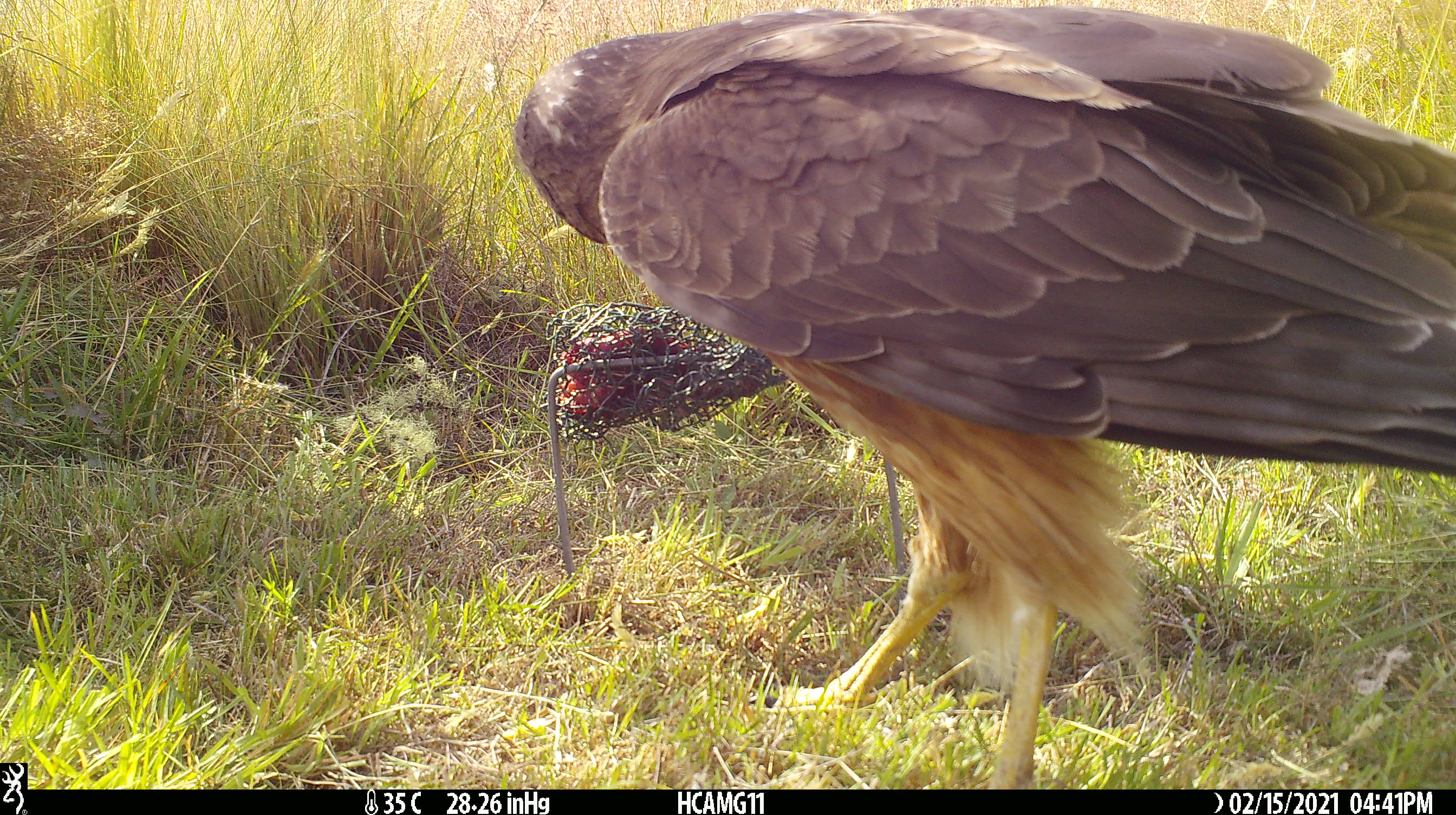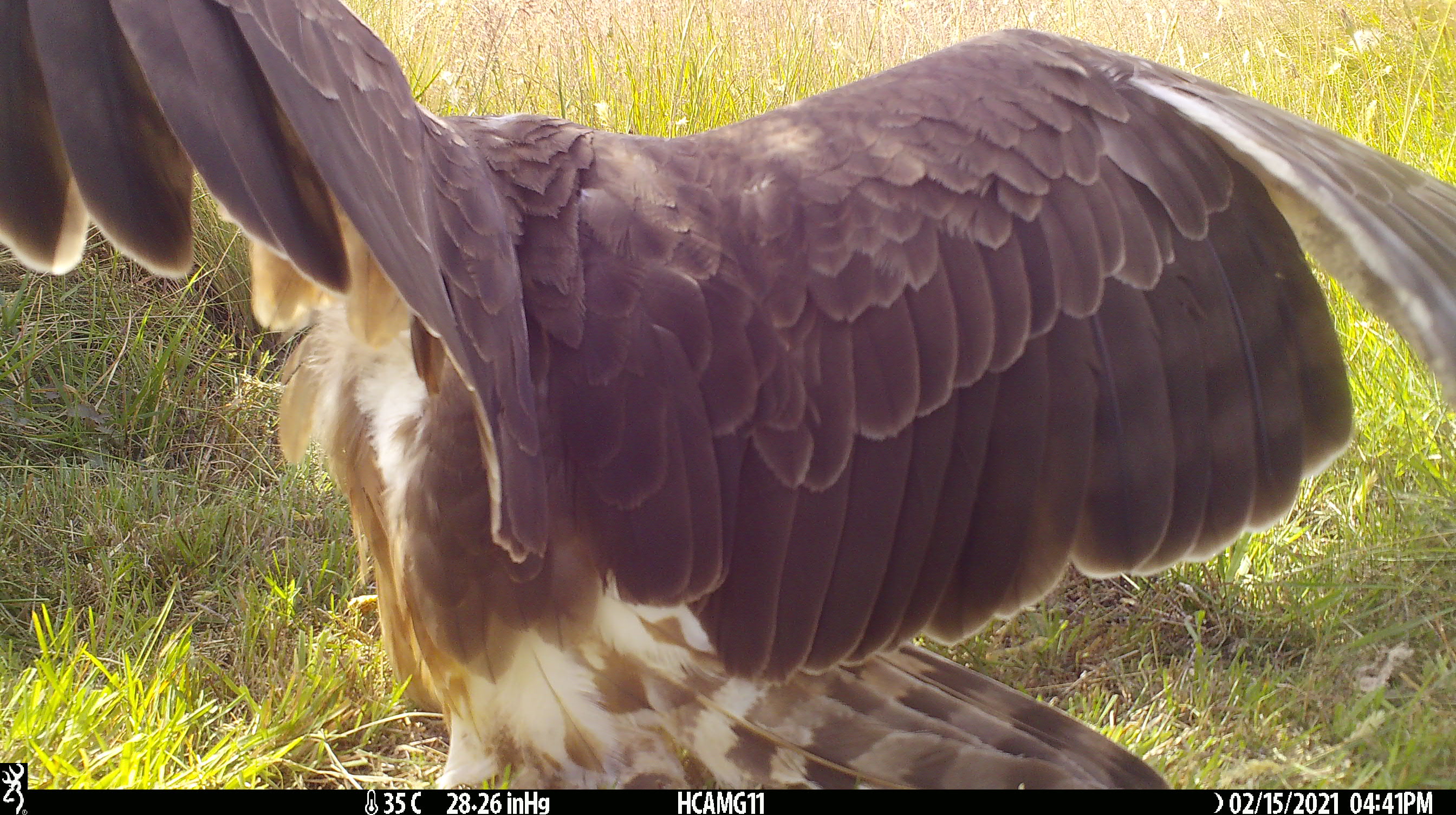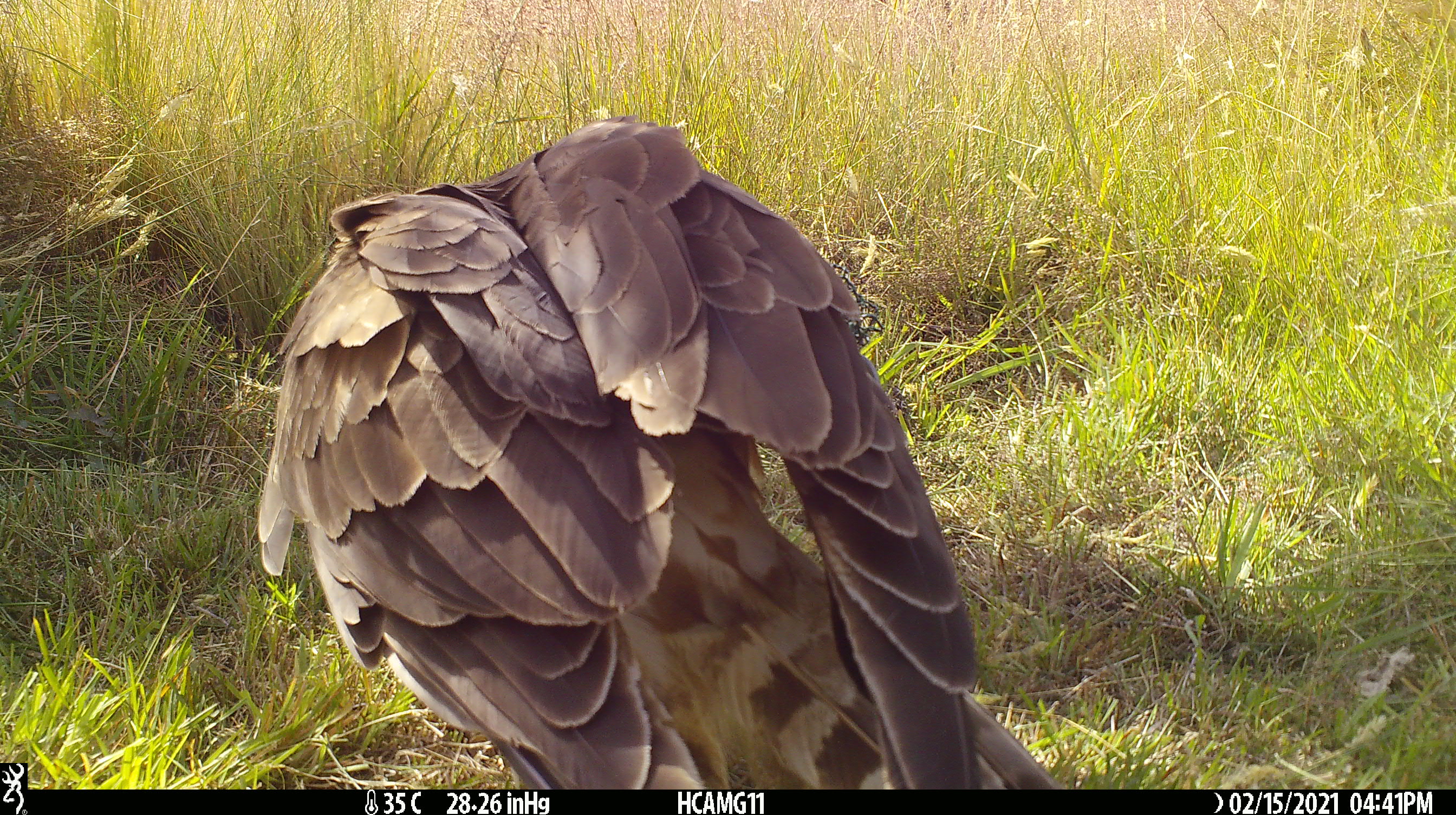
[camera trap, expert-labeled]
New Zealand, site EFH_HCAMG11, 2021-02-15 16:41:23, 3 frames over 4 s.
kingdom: Animalia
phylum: Chordata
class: Aves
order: Accipitriformes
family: Accipitridae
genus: Circus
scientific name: Circus approximans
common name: swamp harrier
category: harrier